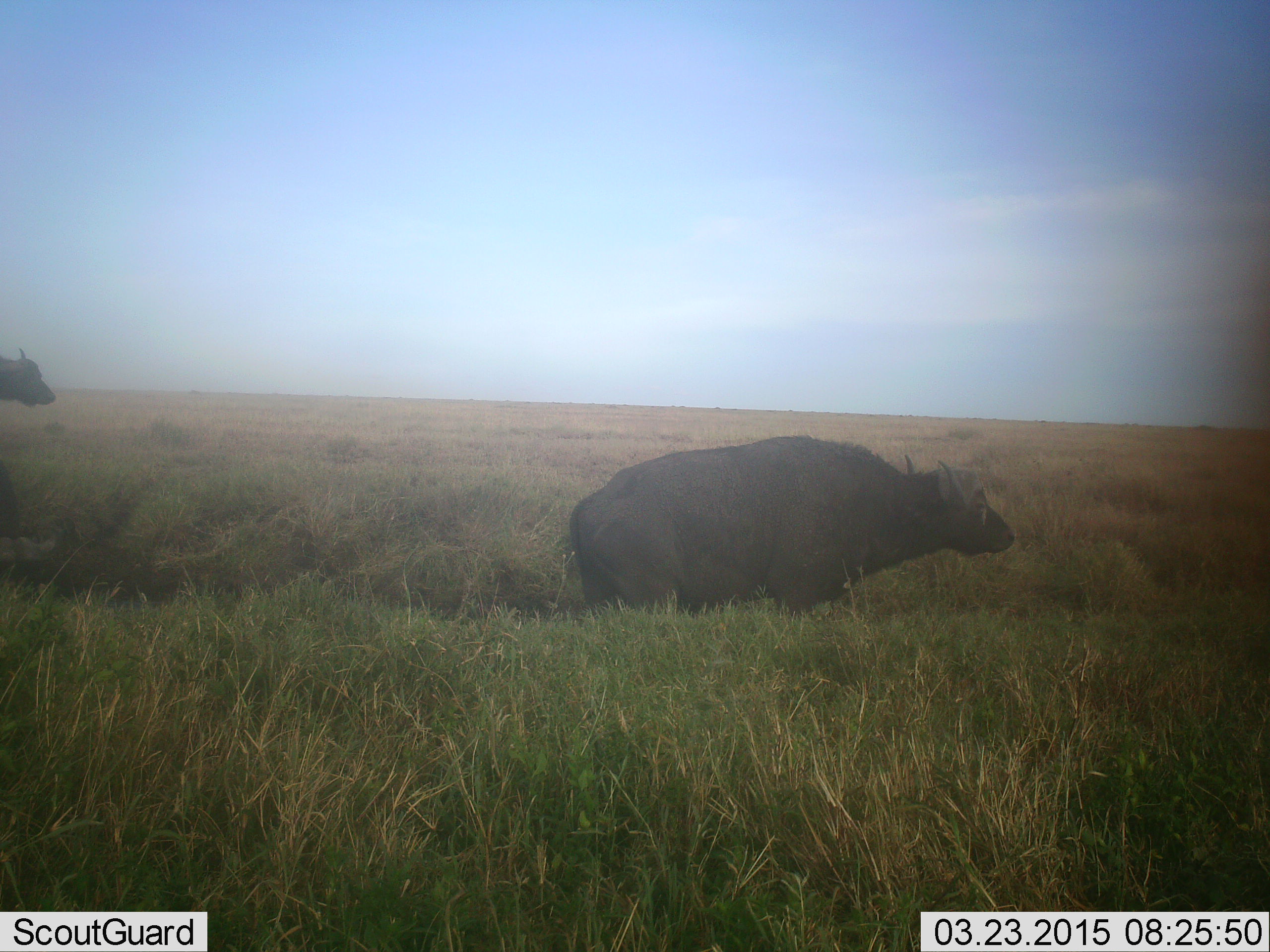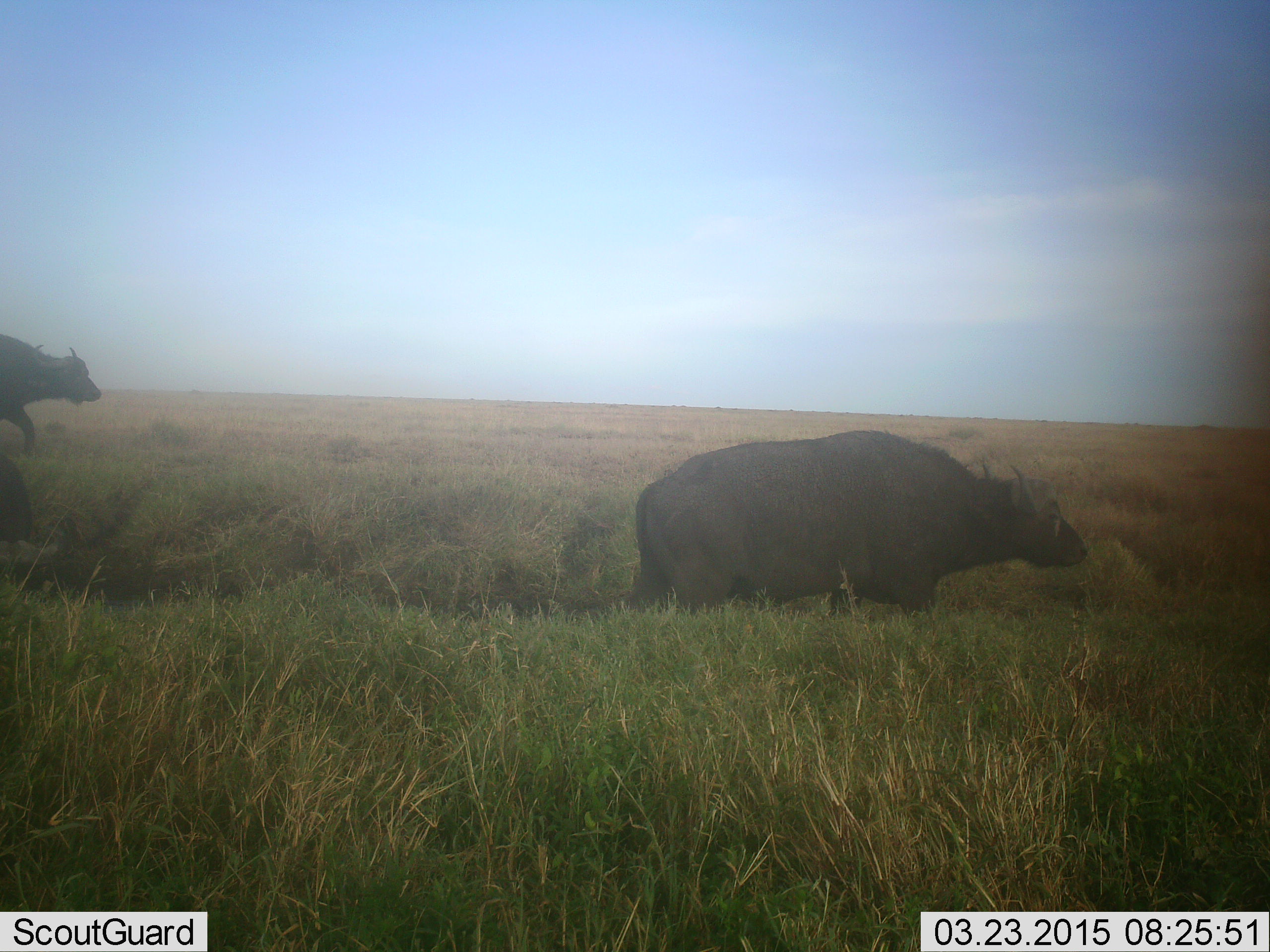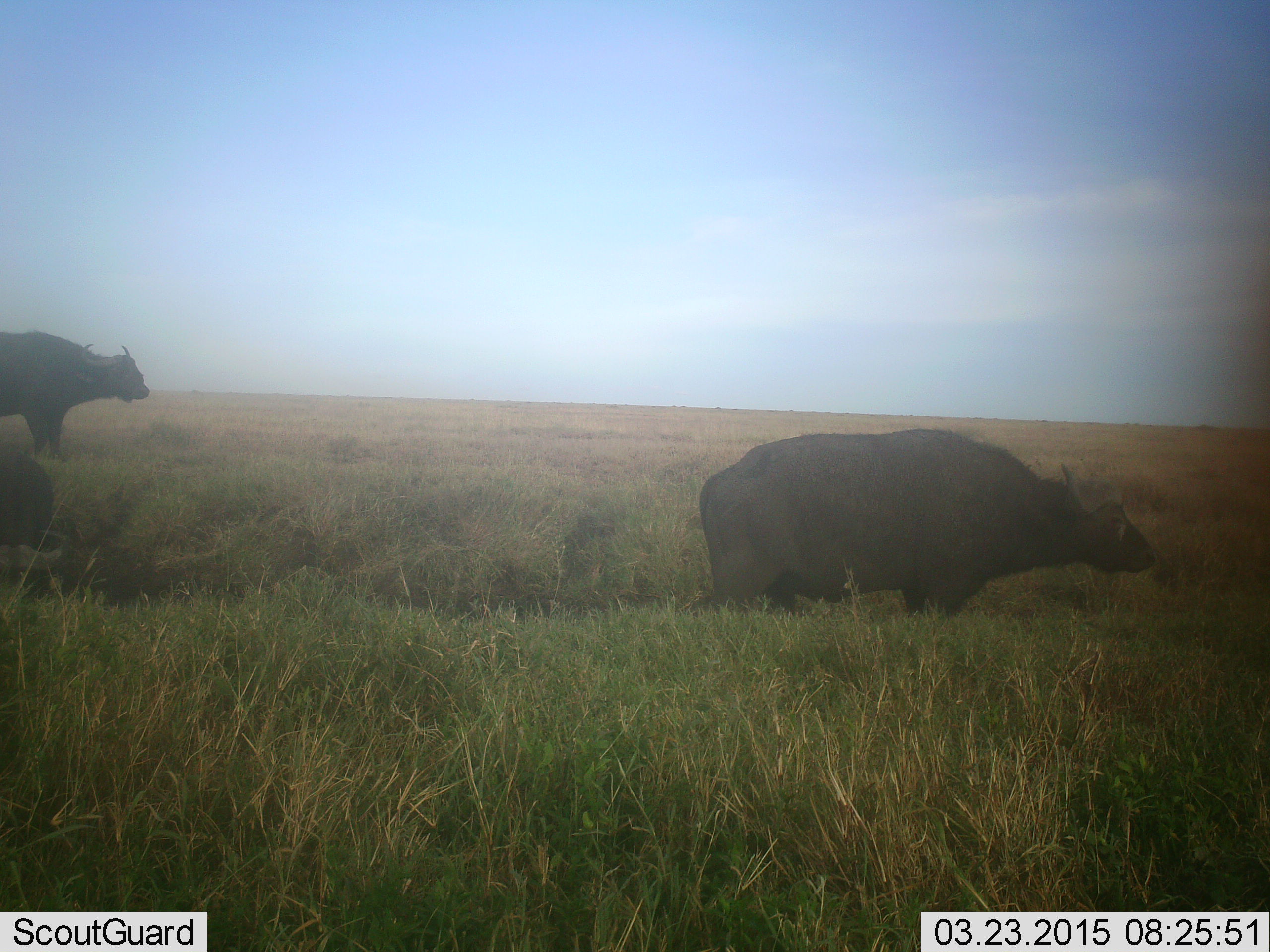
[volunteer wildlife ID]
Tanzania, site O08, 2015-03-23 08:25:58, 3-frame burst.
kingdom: Animalia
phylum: Chordata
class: Mammalia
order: Artiodactyla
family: Bovidae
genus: Syncerus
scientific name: Syncerus caffer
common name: cape buffalo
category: buffalo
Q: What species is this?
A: Buffalo (cape buffalo) (Syncerus caffer).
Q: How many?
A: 3.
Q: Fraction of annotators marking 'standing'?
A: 30%.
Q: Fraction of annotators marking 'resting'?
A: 10%.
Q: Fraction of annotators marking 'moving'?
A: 90%.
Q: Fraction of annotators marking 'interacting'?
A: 0%.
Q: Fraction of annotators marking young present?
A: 0%.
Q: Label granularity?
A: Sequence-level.